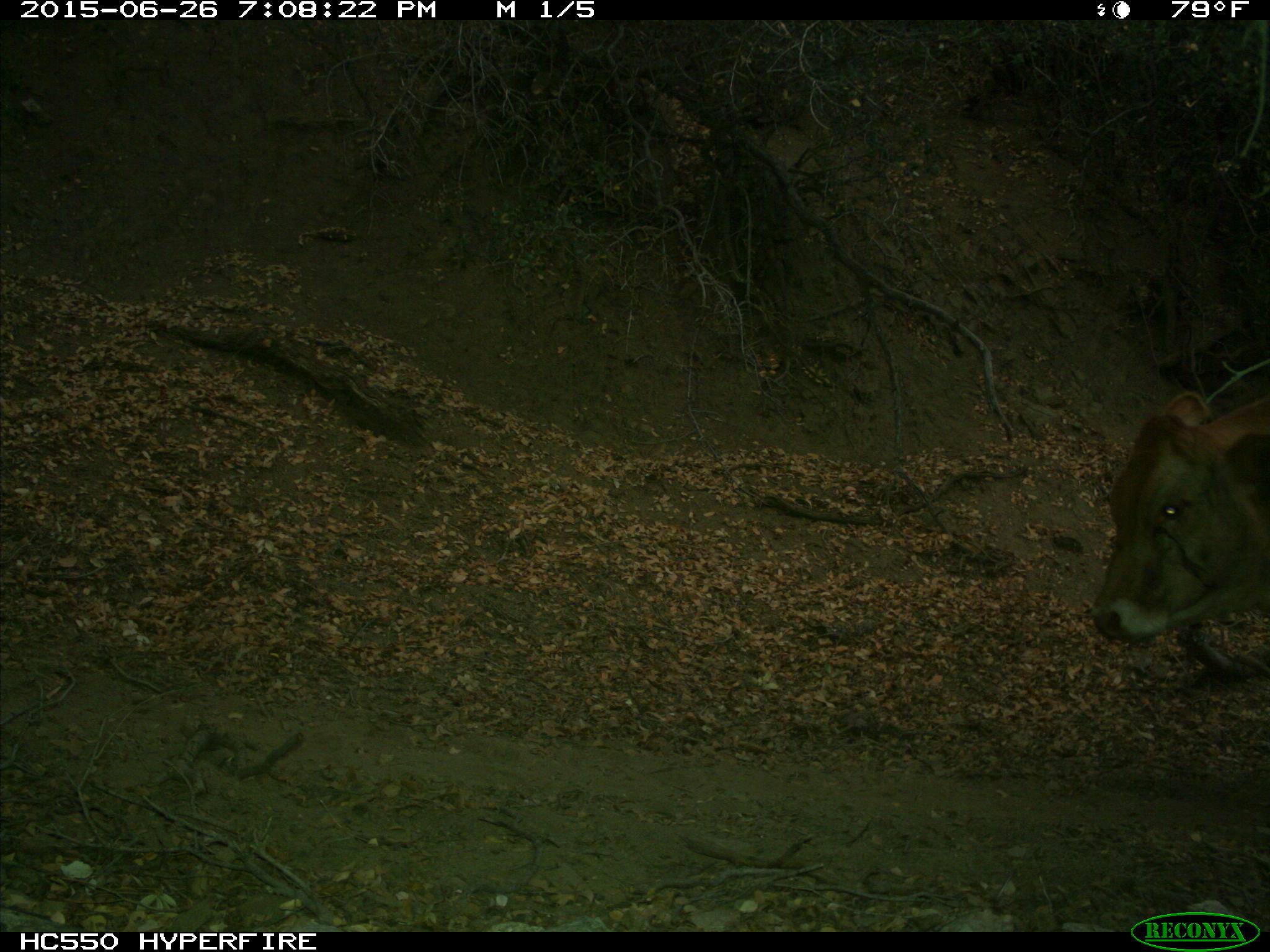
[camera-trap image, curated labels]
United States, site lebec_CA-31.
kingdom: Animalia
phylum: Chordata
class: Mammalia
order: Artiodactyla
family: Bovidae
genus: Bos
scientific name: Bos taurus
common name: domestic cow